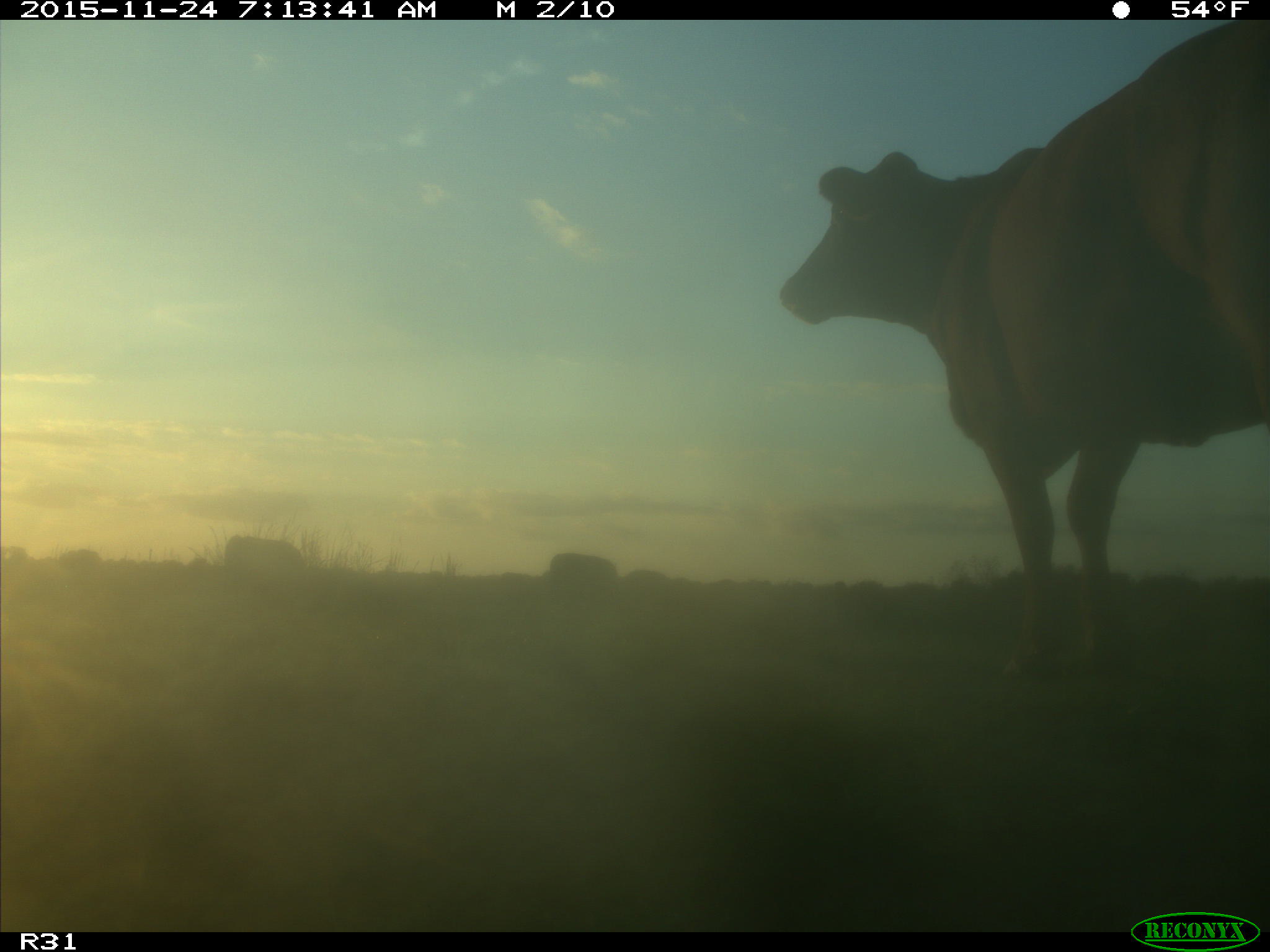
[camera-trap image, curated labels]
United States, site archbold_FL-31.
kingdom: Animalia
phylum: Chordata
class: Mammalia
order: Artiodactyla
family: Bovidae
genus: Bos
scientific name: Bos taurus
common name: domestic cow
Bos taurus (domestic cow).